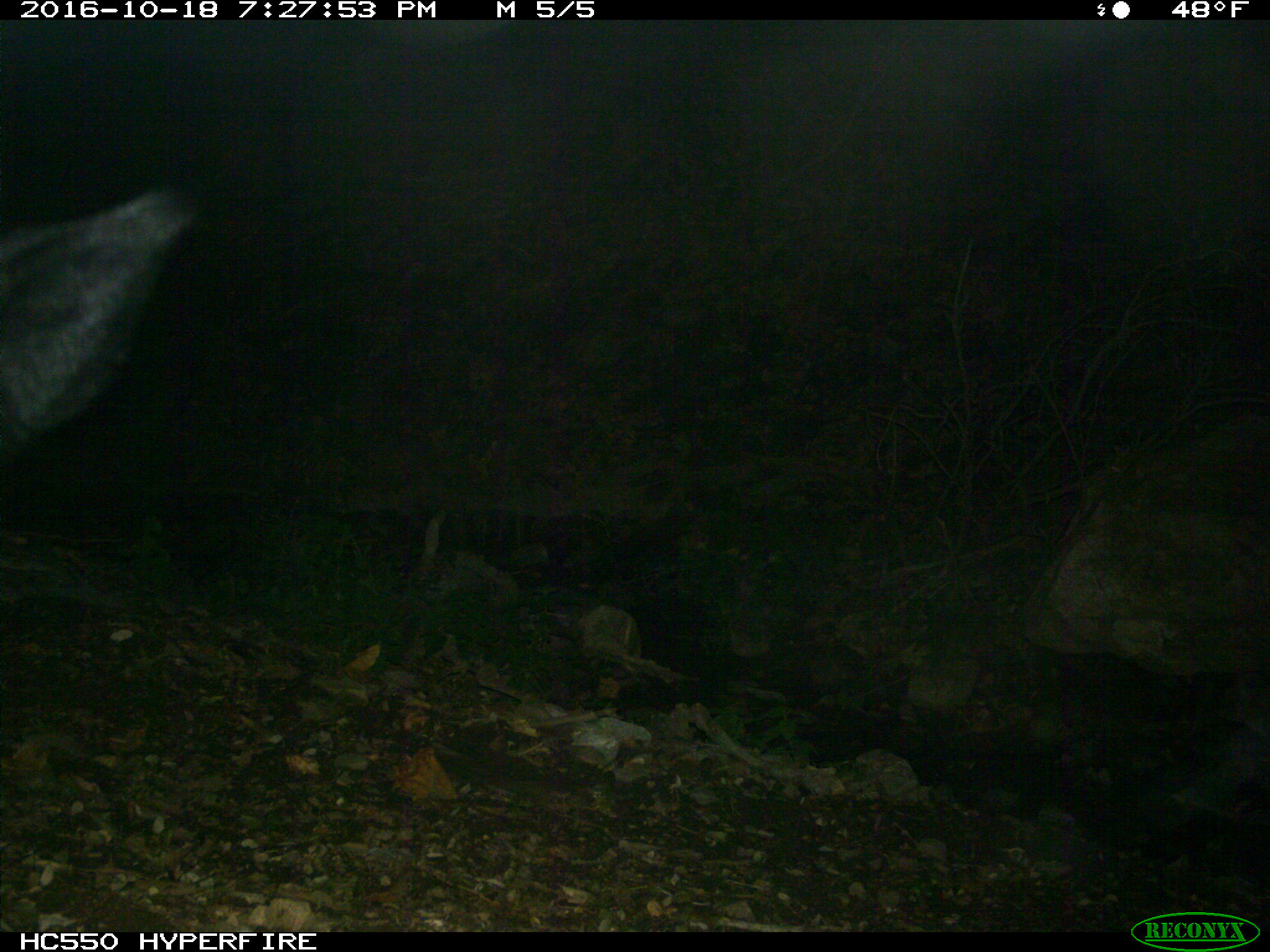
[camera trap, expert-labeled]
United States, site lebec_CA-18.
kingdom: Animalia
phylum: Chordata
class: Mammalia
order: Artiodactyla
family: Suidae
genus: Sus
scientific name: Sus scrofa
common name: wild boar